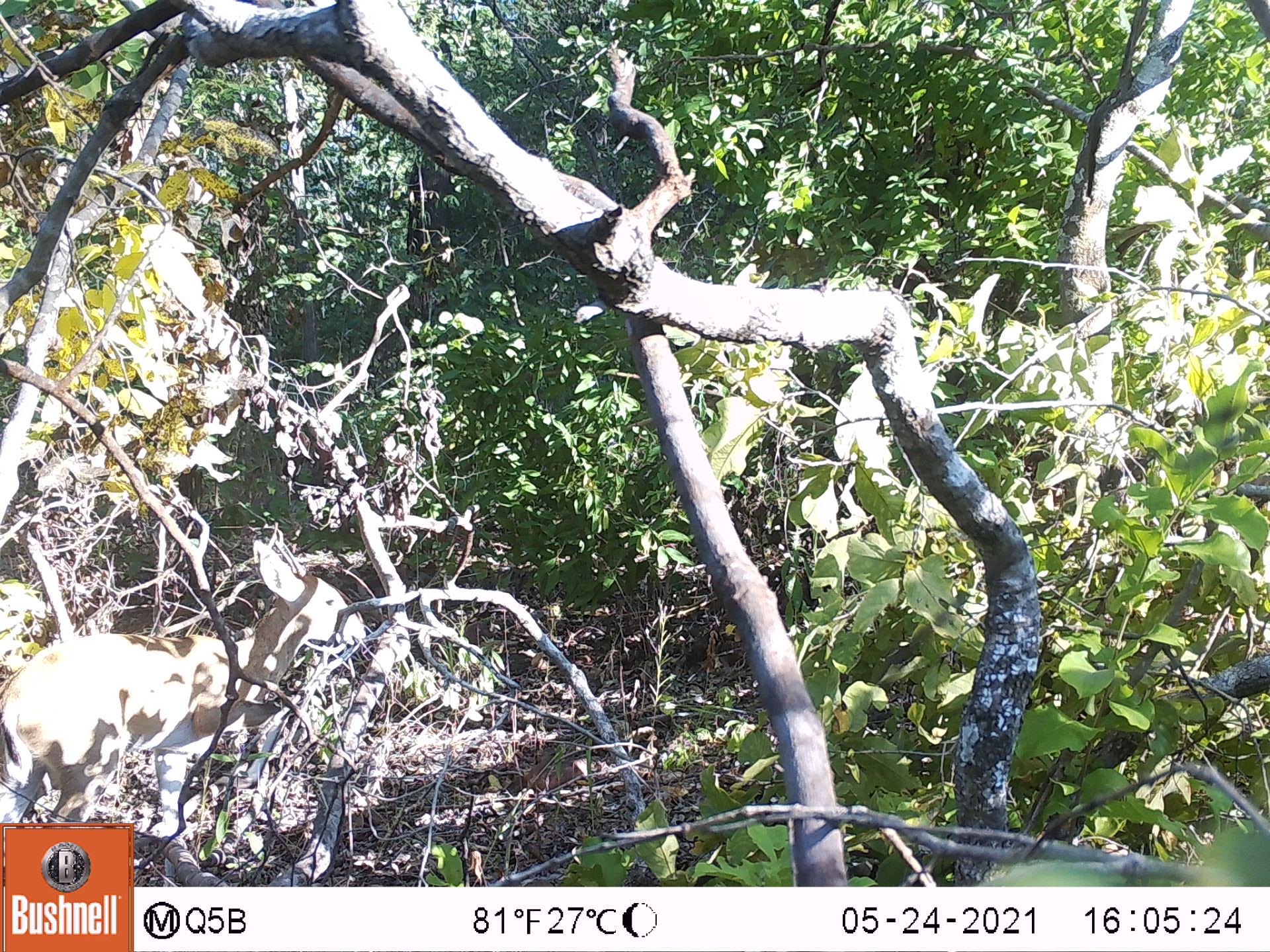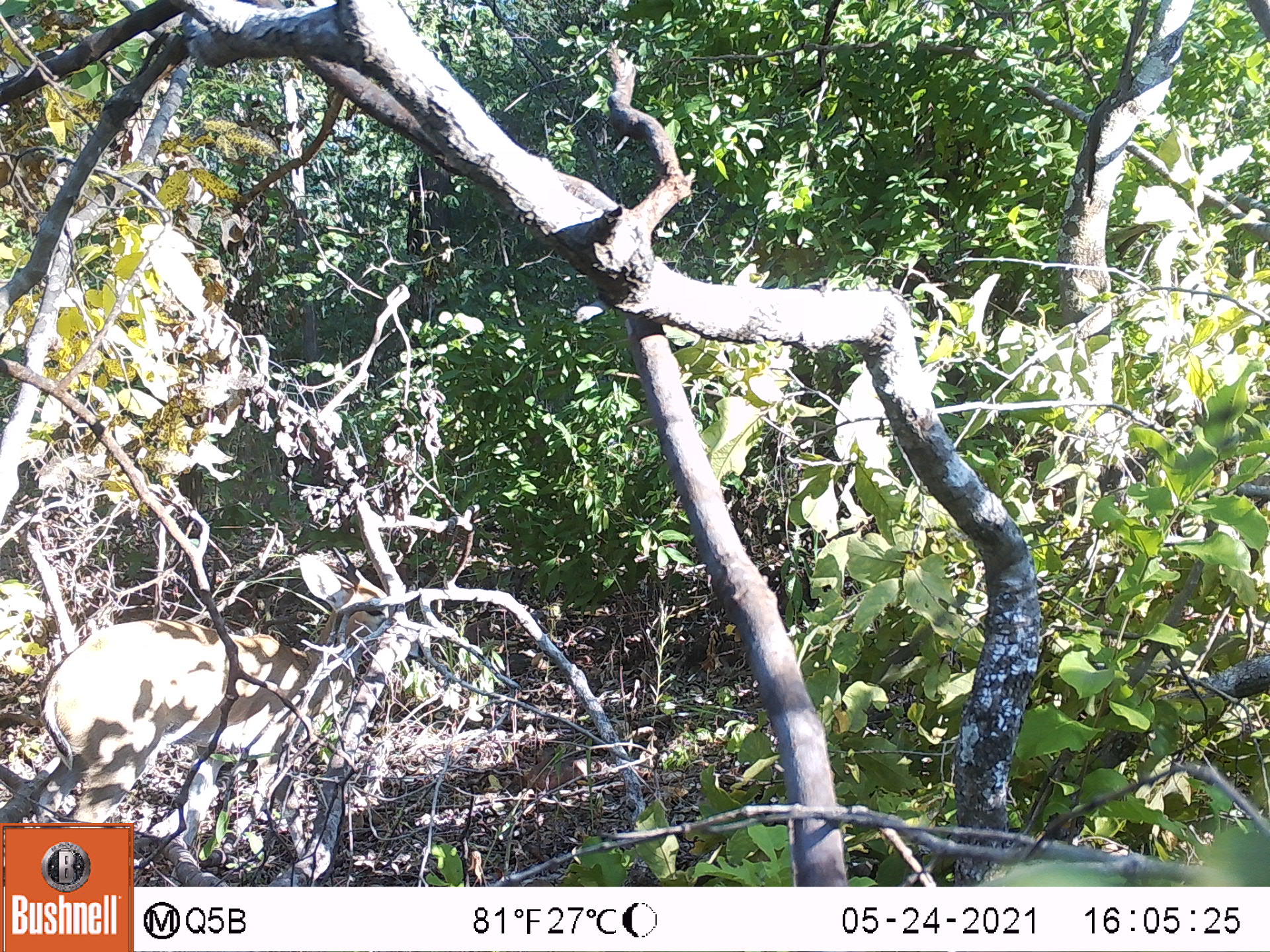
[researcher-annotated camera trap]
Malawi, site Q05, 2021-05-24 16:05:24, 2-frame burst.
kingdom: Animalia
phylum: Chordata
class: Mammalia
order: Artiodactyla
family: Bovidae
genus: Sylvicapra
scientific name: Sylvicapra grimmia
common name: common duiker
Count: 1.